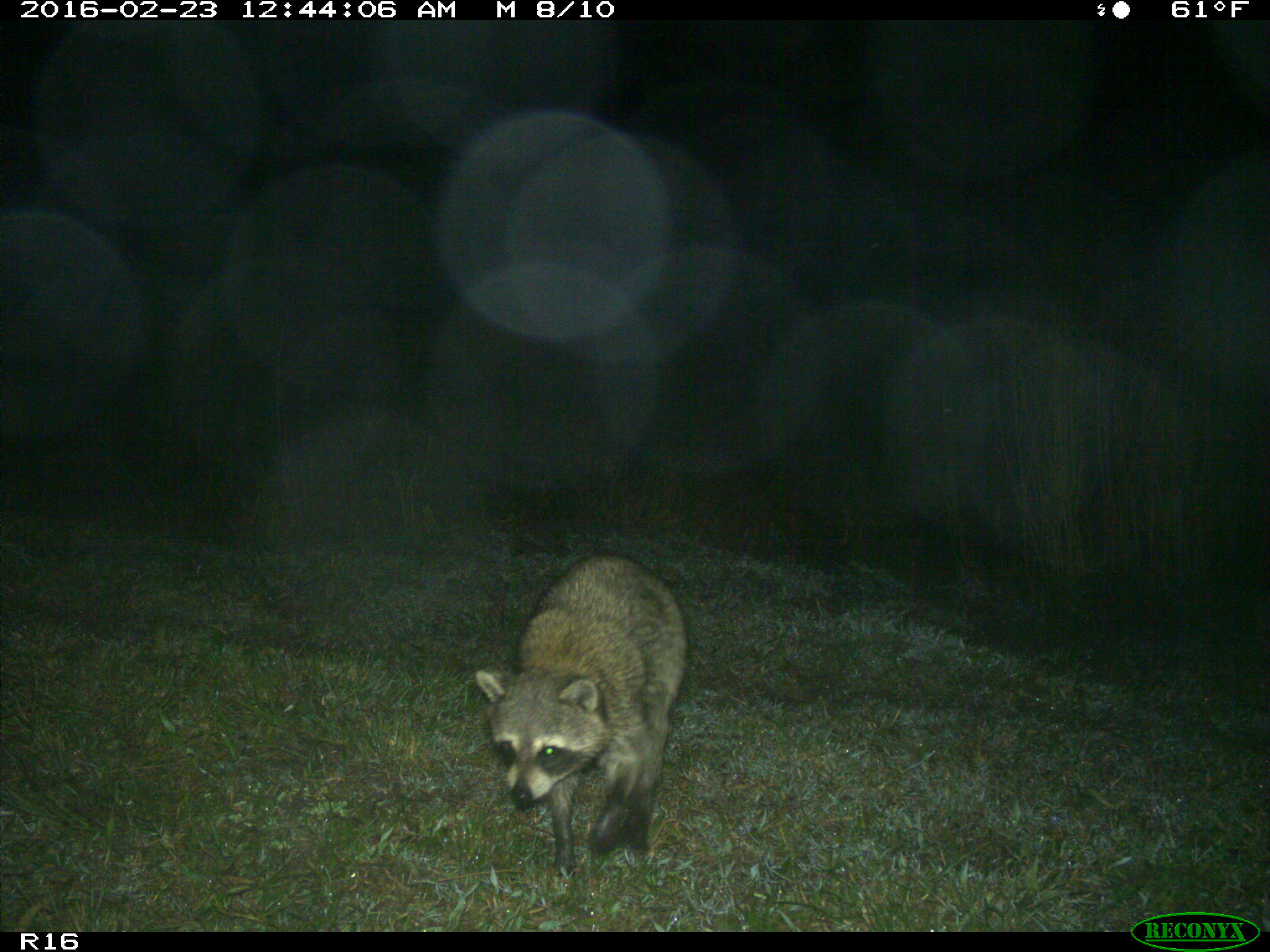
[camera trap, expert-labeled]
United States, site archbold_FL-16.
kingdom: Animalia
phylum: Chordata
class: Mammalia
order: Carnivora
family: Procyonidae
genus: Procyon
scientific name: Procyon lotor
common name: common raccoon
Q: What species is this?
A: Procyon lotor (common raccoon).